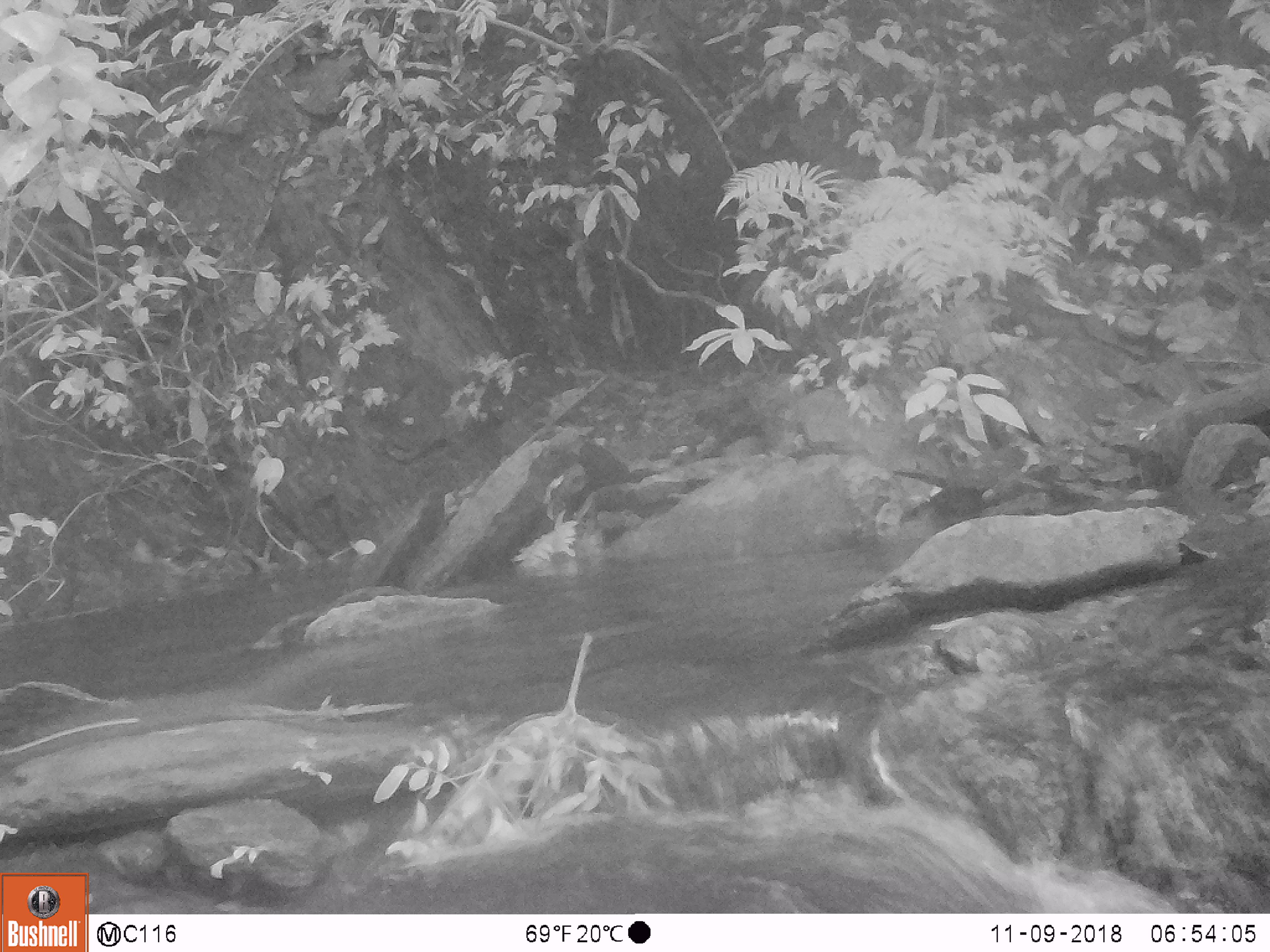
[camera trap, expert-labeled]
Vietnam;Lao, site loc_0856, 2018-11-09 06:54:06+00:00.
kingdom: Animalia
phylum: Chordata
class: Mammalia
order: Rodentia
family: Sciuridae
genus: Dremomys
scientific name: Dremomys rufigenis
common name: red-cheeked squirrel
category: red cheeked squirrel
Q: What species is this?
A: Red cheeked squirrel (red-cheeked squirrel) (Dremomys rufigenis).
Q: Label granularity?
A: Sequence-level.